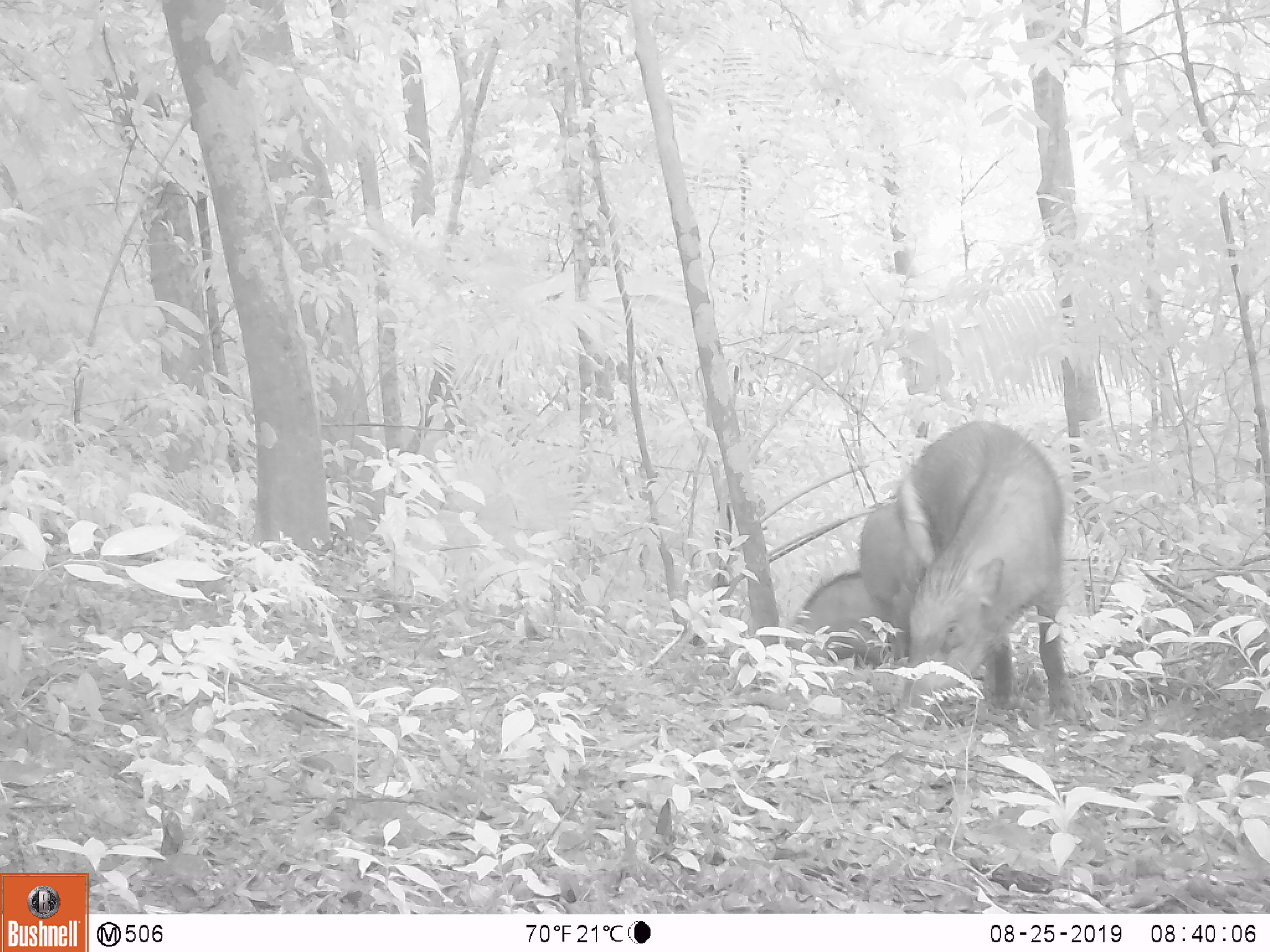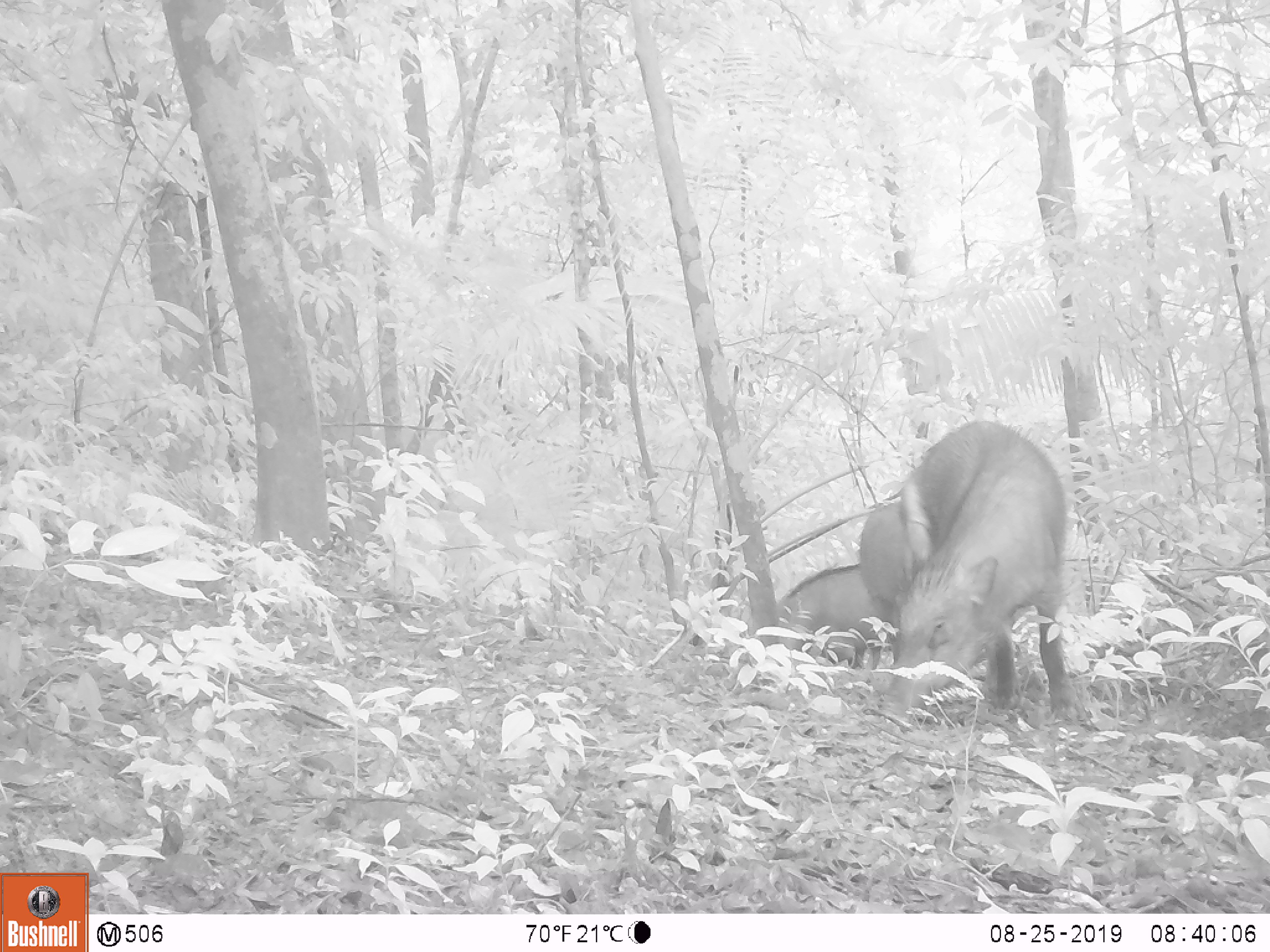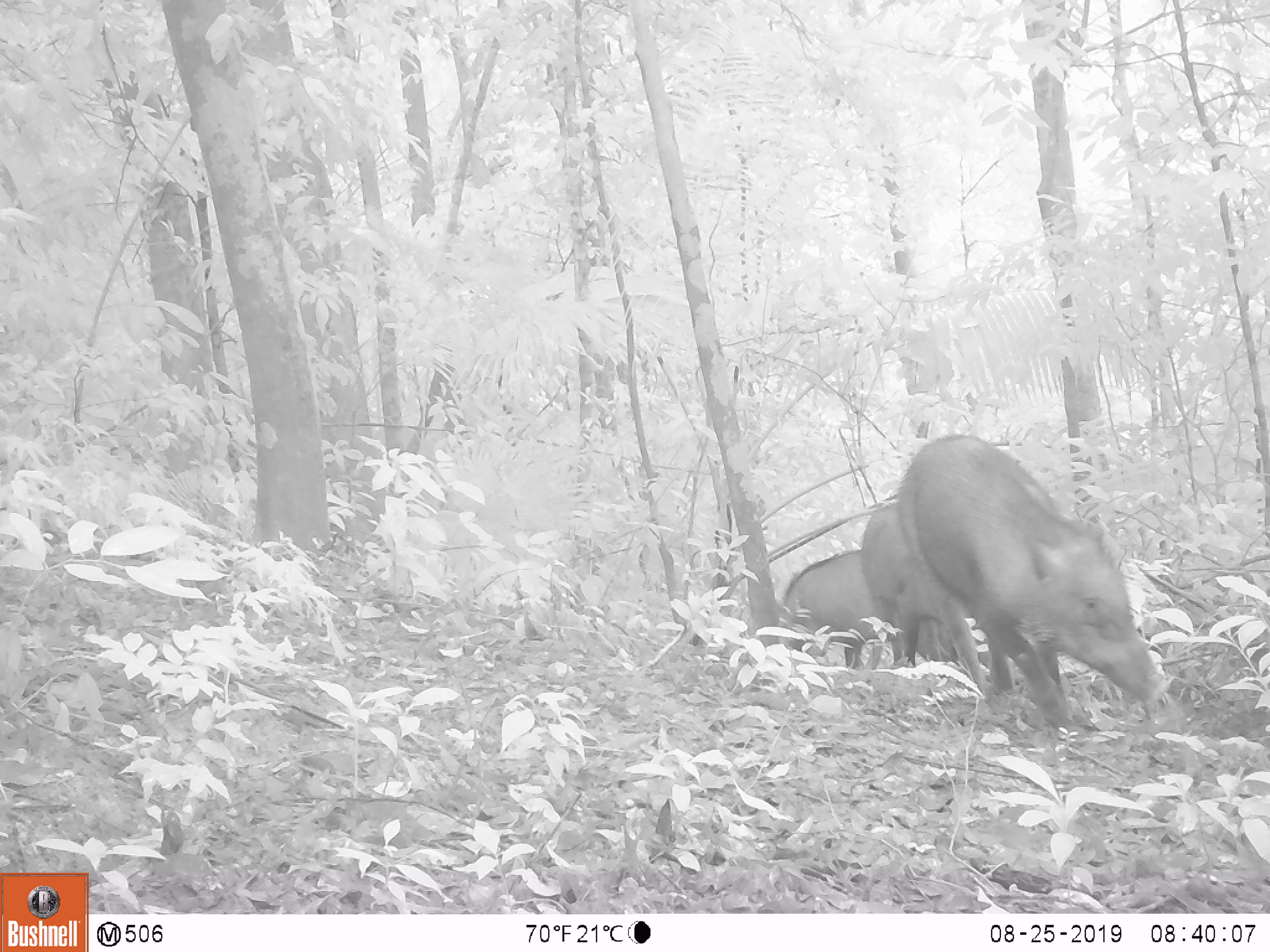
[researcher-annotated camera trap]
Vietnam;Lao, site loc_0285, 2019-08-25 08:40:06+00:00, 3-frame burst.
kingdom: Animalia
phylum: Chordata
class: Mammalia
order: Artiodactyla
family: Suidae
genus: Sus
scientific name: Sus scrofa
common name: eurasian wild pig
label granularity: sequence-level